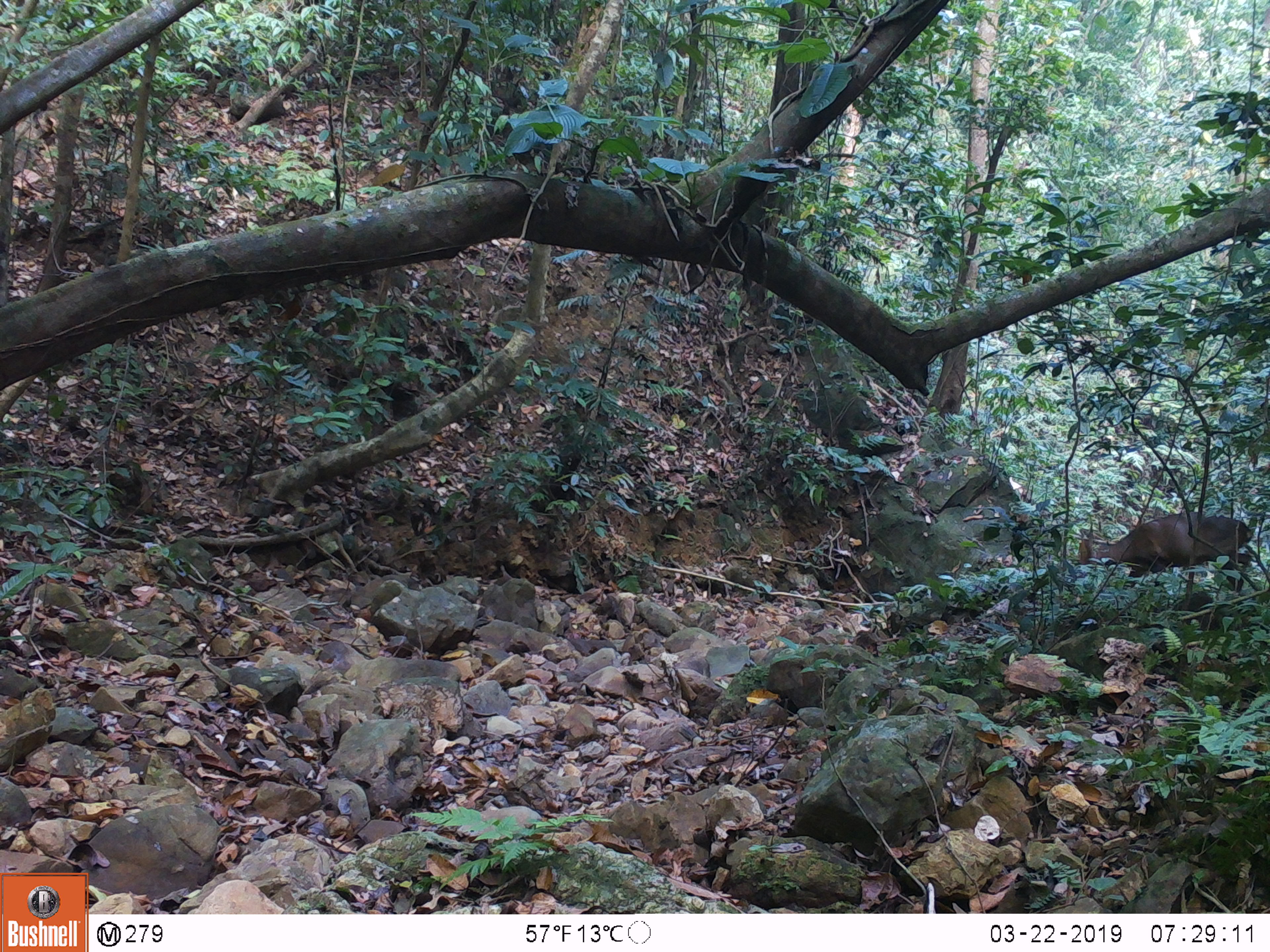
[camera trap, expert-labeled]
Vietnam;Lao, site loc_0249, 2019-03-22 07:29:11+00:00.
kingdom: Animalia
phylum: Chordata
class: Mammalia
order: Artiodactyla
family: Cervidae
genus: Muntiacus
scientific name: Muntiacus vuquangensis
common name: large-antlered muntjac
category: large antlered muntjac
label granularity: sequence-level